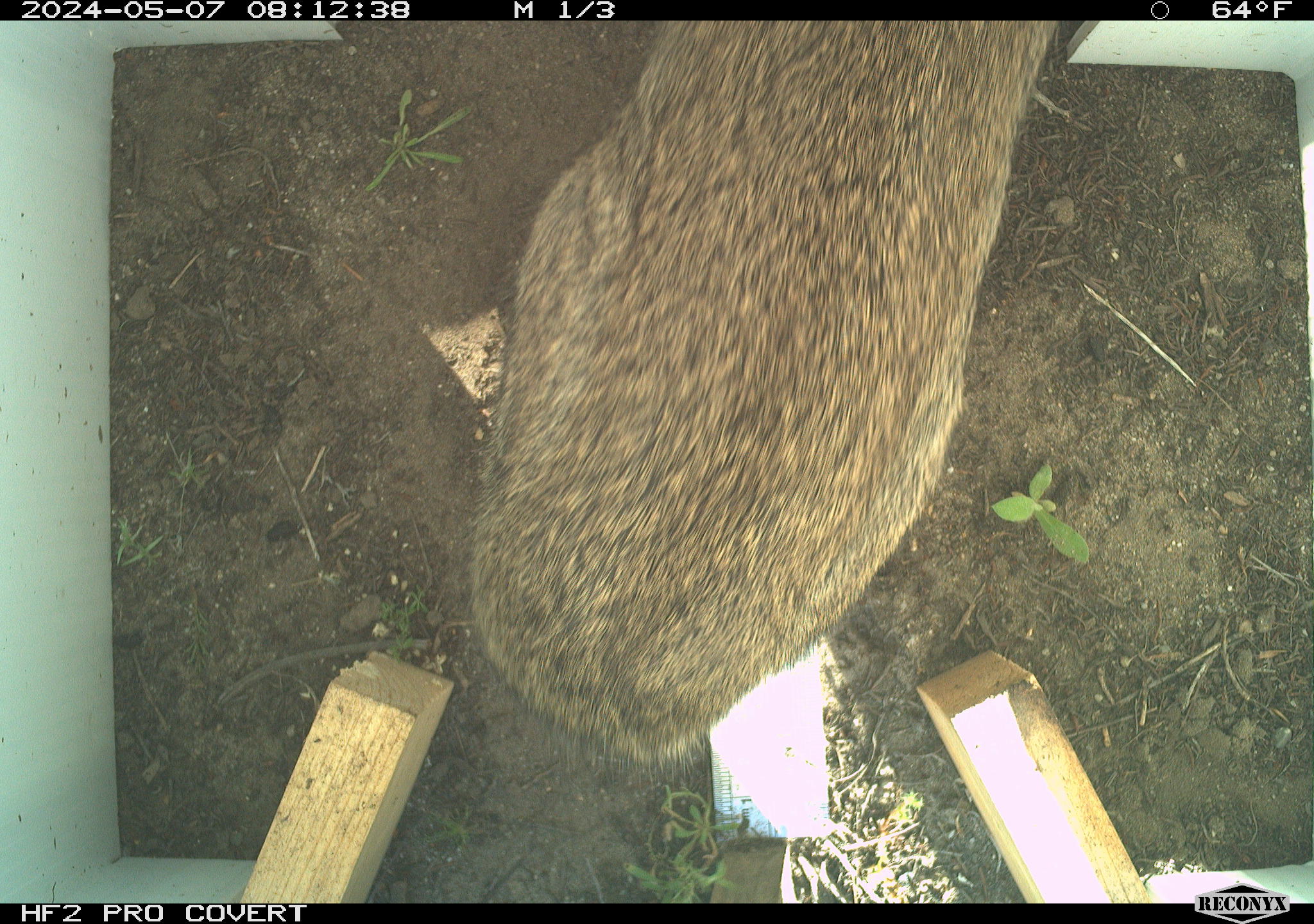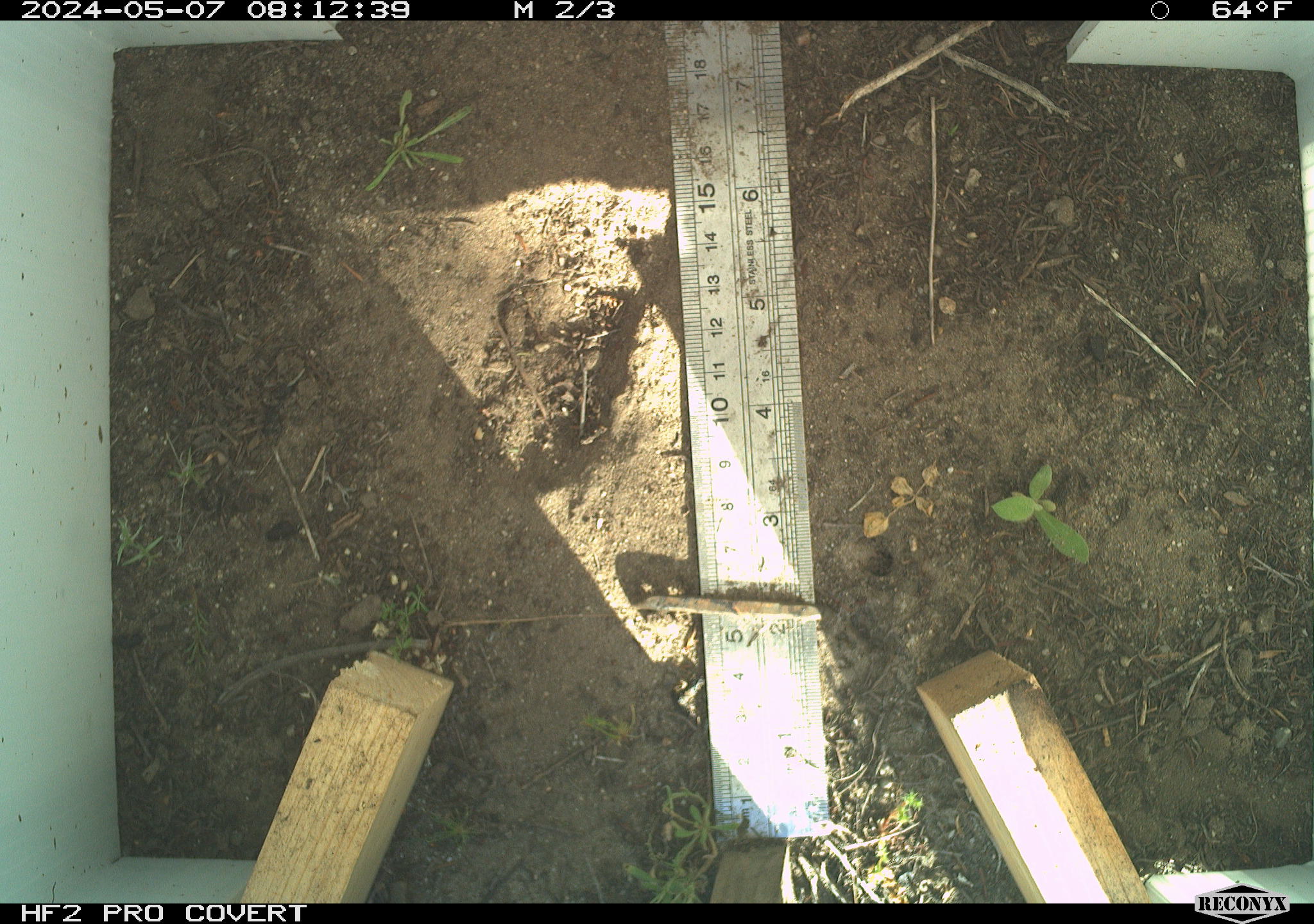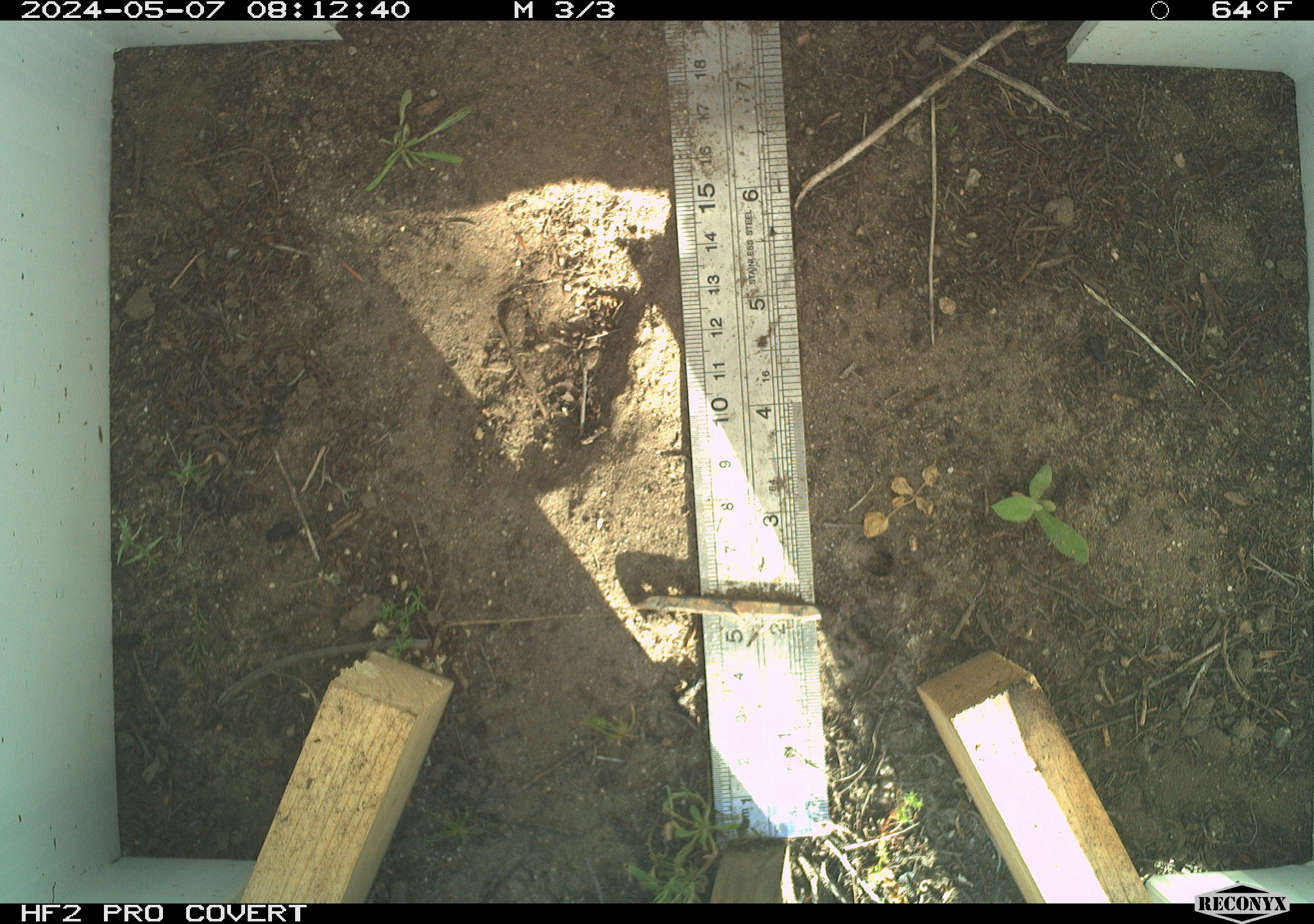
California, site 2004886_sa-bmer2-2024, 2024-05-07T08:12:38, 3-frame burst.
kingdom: Animalia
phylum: Chordata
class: Mammalia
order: Rodentia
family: Muridae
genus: Rattus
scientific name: Rattus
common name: rat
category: rattus species